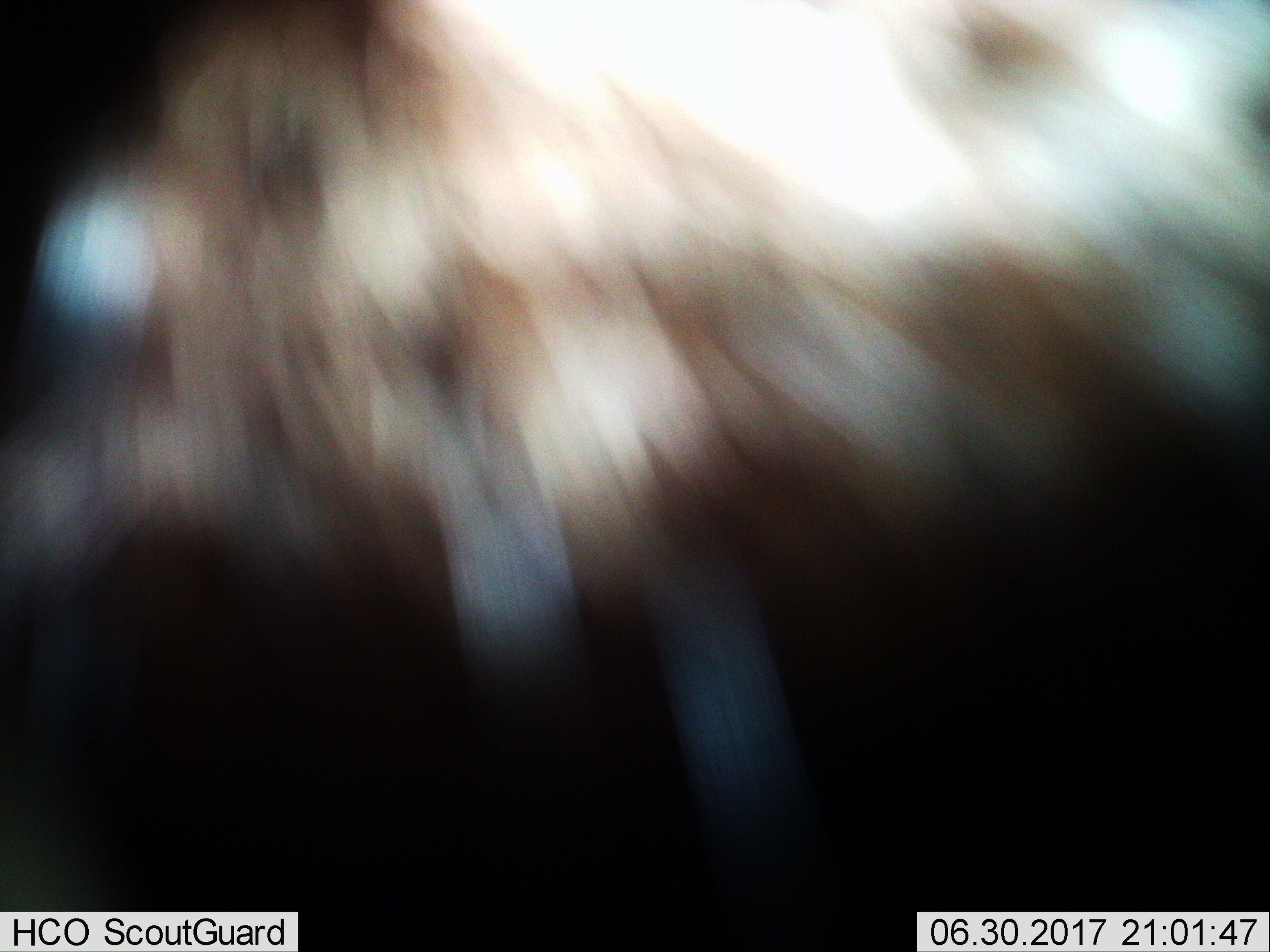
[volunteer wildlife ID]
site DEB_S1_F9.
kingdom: Animalia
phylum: Chordata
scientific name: Vertebrata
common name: domestic animal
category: domesticanimal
Domesticanimal (domestic animal) (Vertebrata), count 1. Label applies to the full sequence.